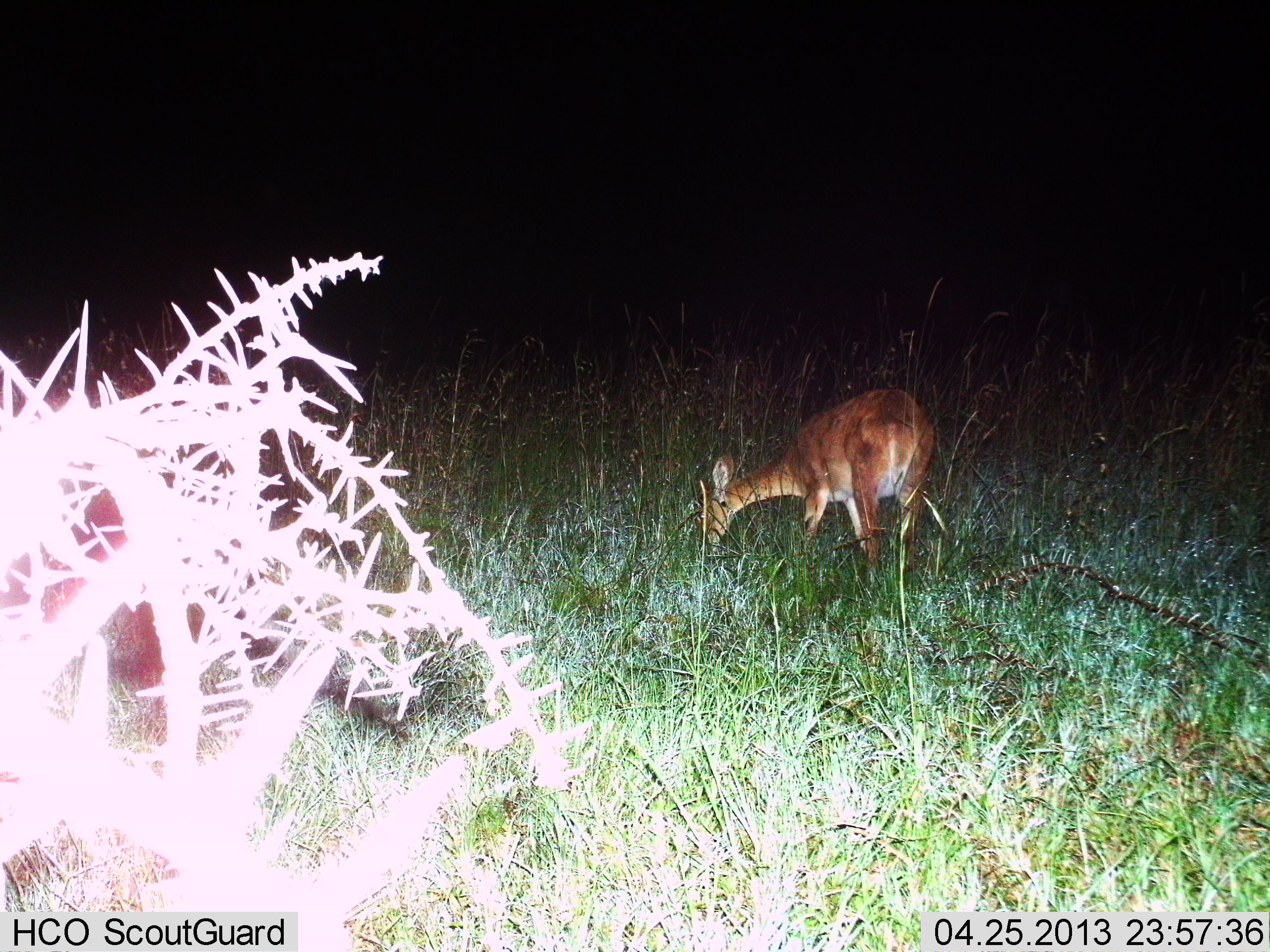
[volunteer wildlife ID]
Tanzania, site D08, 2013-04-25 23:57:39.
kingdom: Animalia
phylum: Chordata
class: Mammalia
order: Artiodactyla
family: Bovidae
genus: Redunca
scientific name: Redunca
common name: reedbuck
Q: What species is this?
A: Reedbuck (Redunca).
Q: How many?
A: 1.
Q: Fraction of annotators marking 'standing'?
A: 17%.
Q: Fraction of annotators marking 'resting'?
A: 0%.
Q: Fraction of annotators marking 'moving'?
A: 0%.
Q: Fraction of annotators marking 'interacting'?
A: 0%.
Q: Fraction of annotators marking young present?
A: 0%.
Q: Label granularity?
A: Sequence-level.